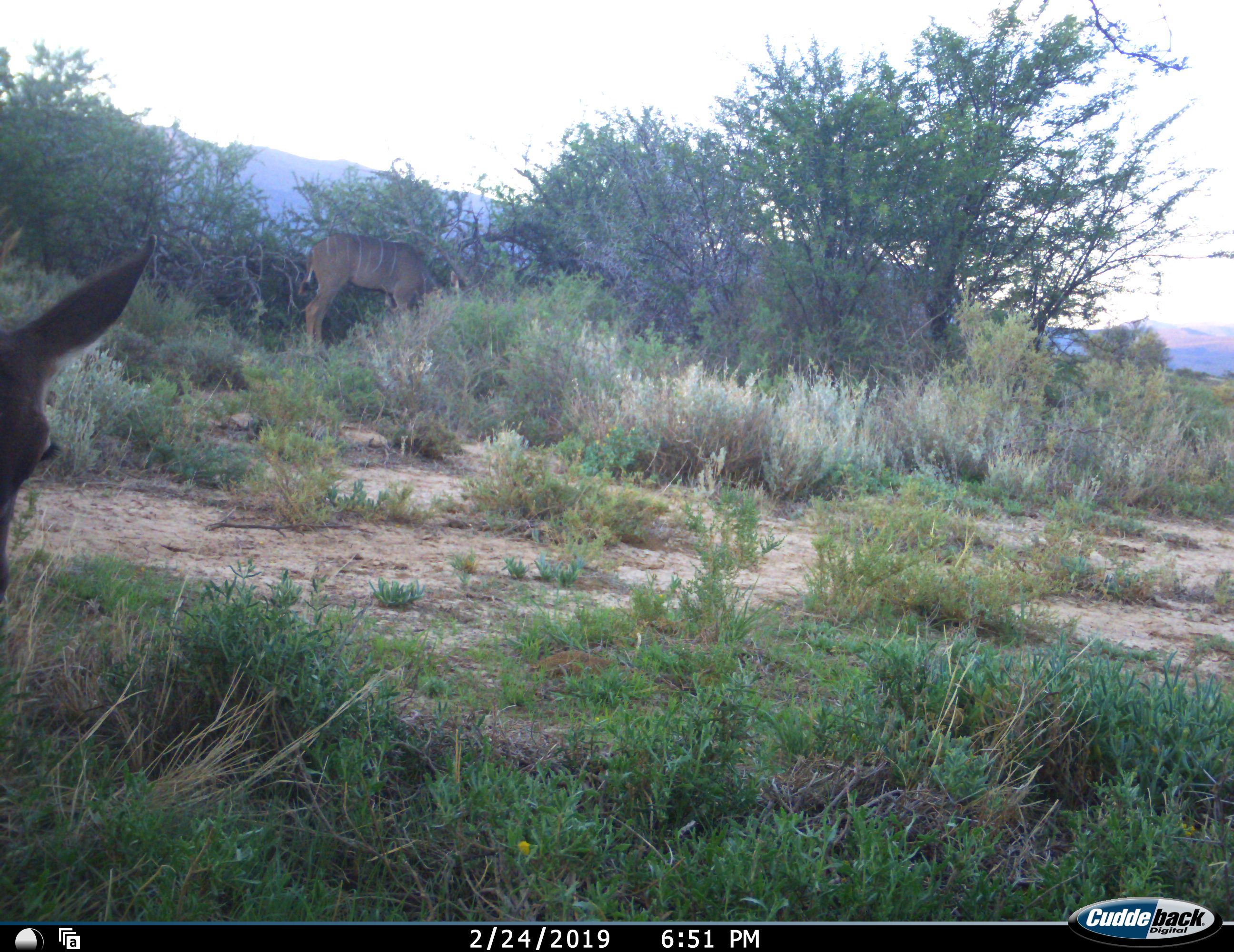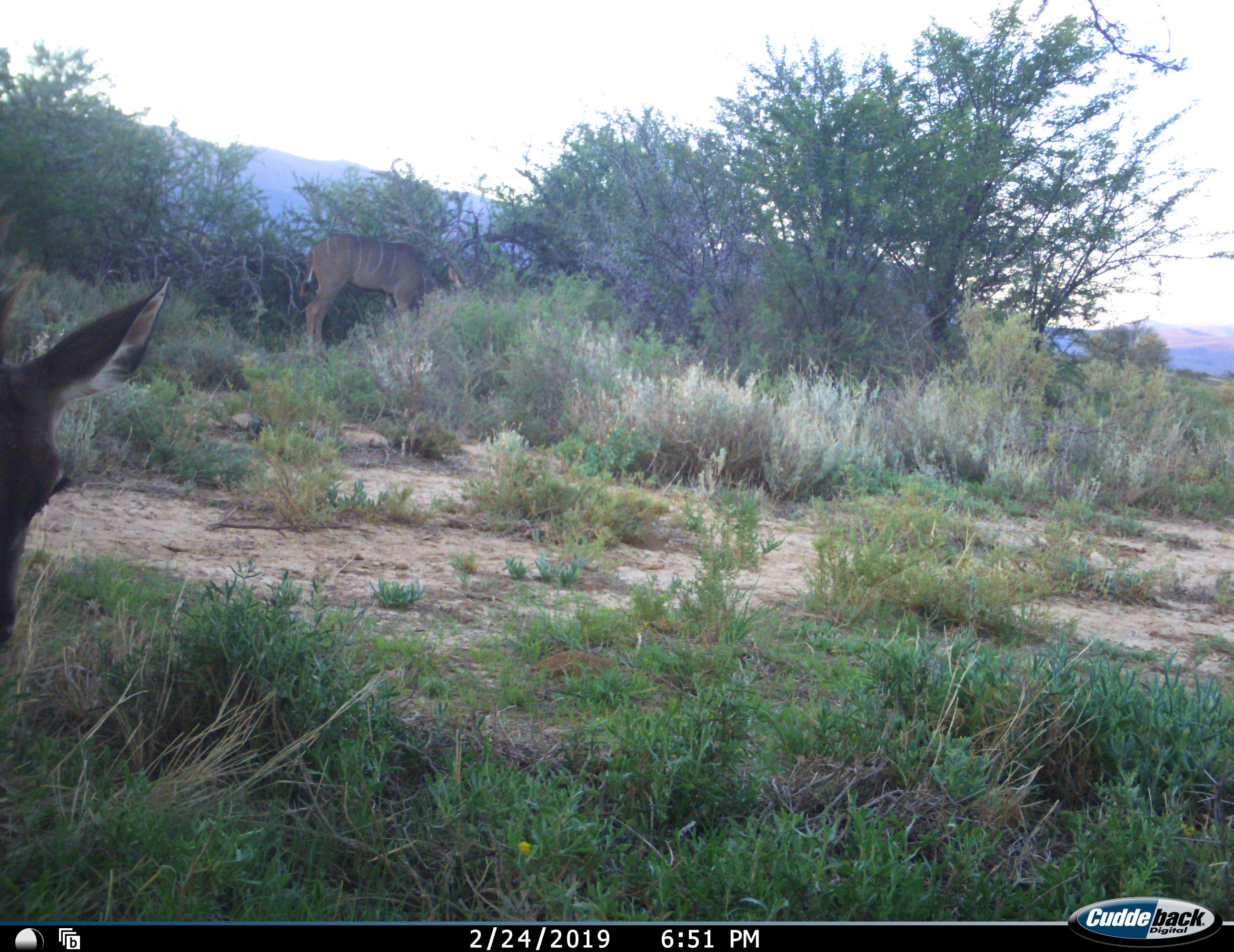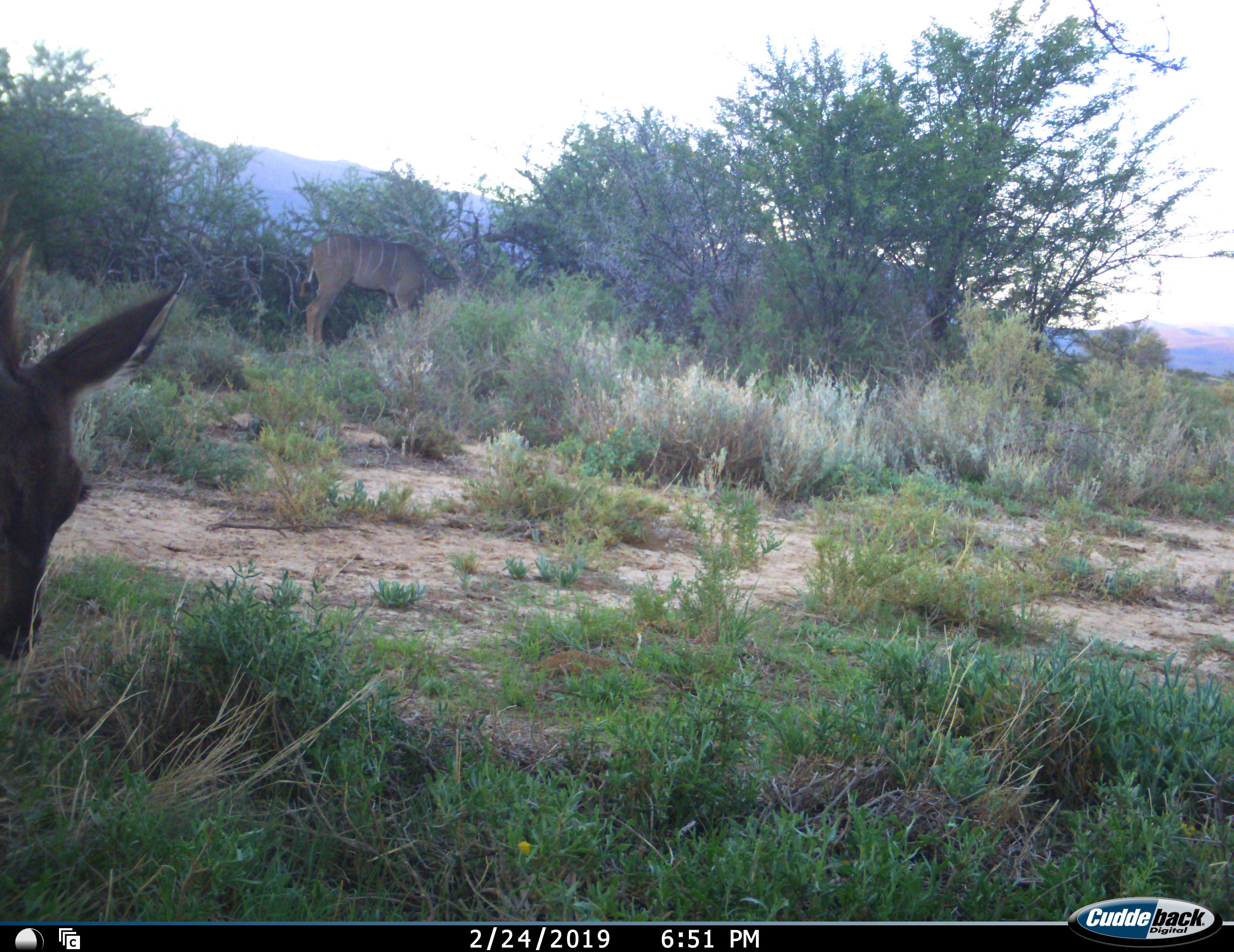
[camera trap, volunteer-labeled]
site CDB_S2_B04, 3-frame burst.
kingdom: Animalia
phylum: Chordata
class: Mammalia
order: Artiodactyla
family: Bovidae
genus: Tragelaphus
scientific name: Tragelaphus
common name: kudu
Kudu (Tragelaphus), count 2. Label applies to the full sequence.